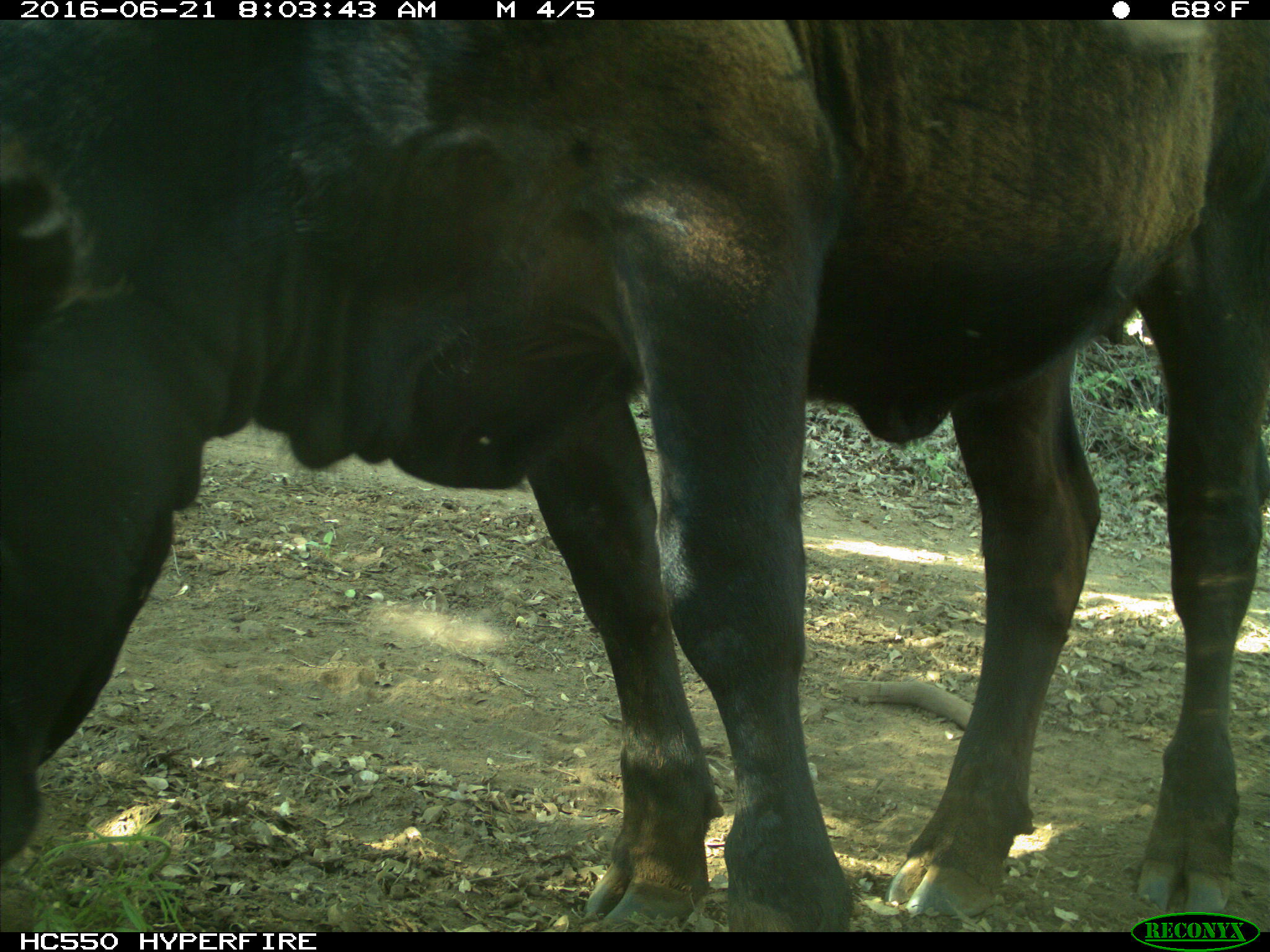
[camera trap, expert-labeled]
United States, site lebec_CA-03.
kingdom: Animalia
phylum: Chordata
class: Mammalia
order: Artiodactyla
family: Bovidae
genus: Bos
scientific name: Bos taurus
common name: domestic cow